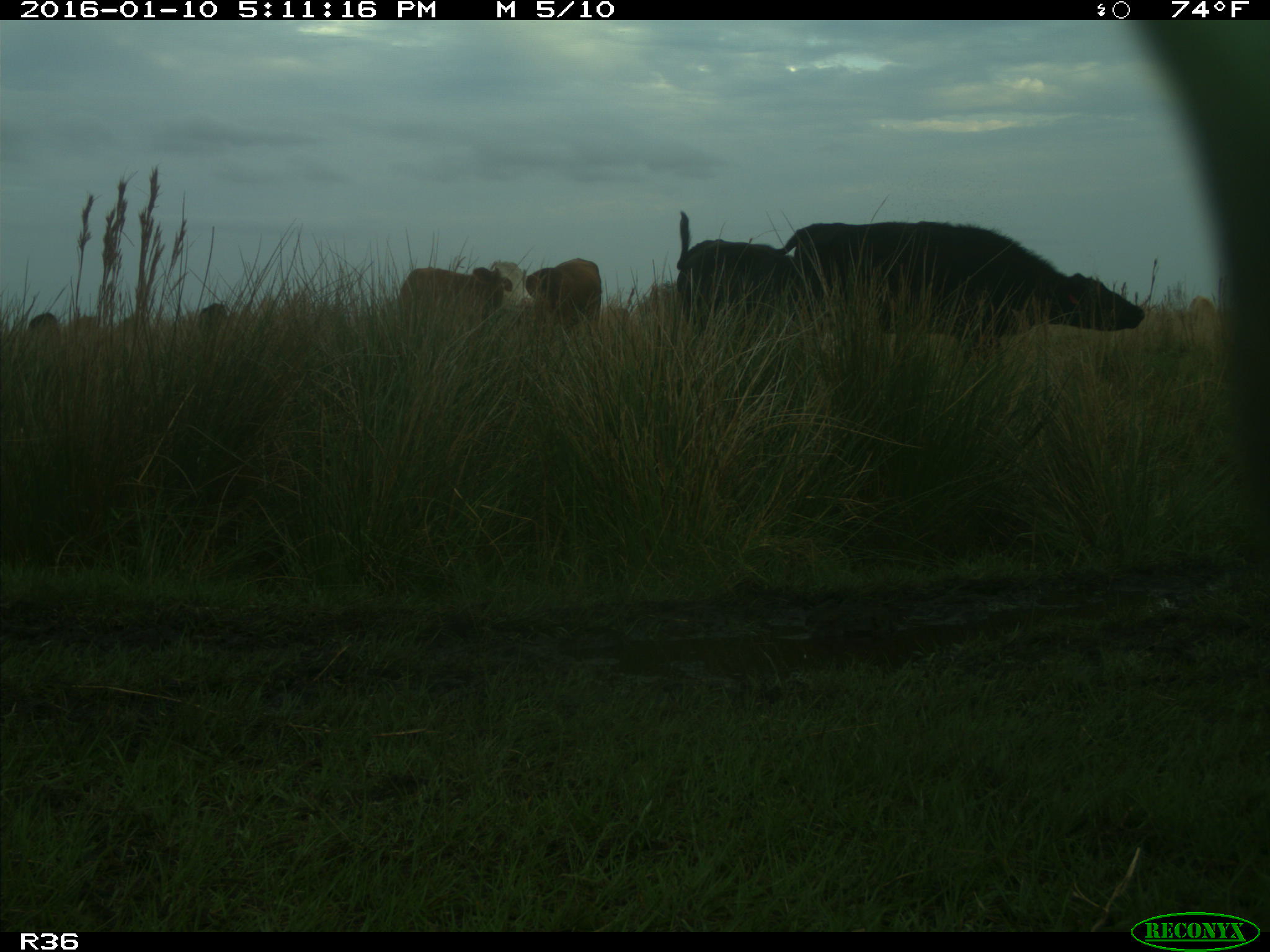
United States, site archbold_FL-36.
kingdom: Animalia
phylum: Chordata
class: Mammalia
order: Artiodactyla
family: Bovidae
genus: Bos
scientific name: Bos taurus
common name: domestic cow